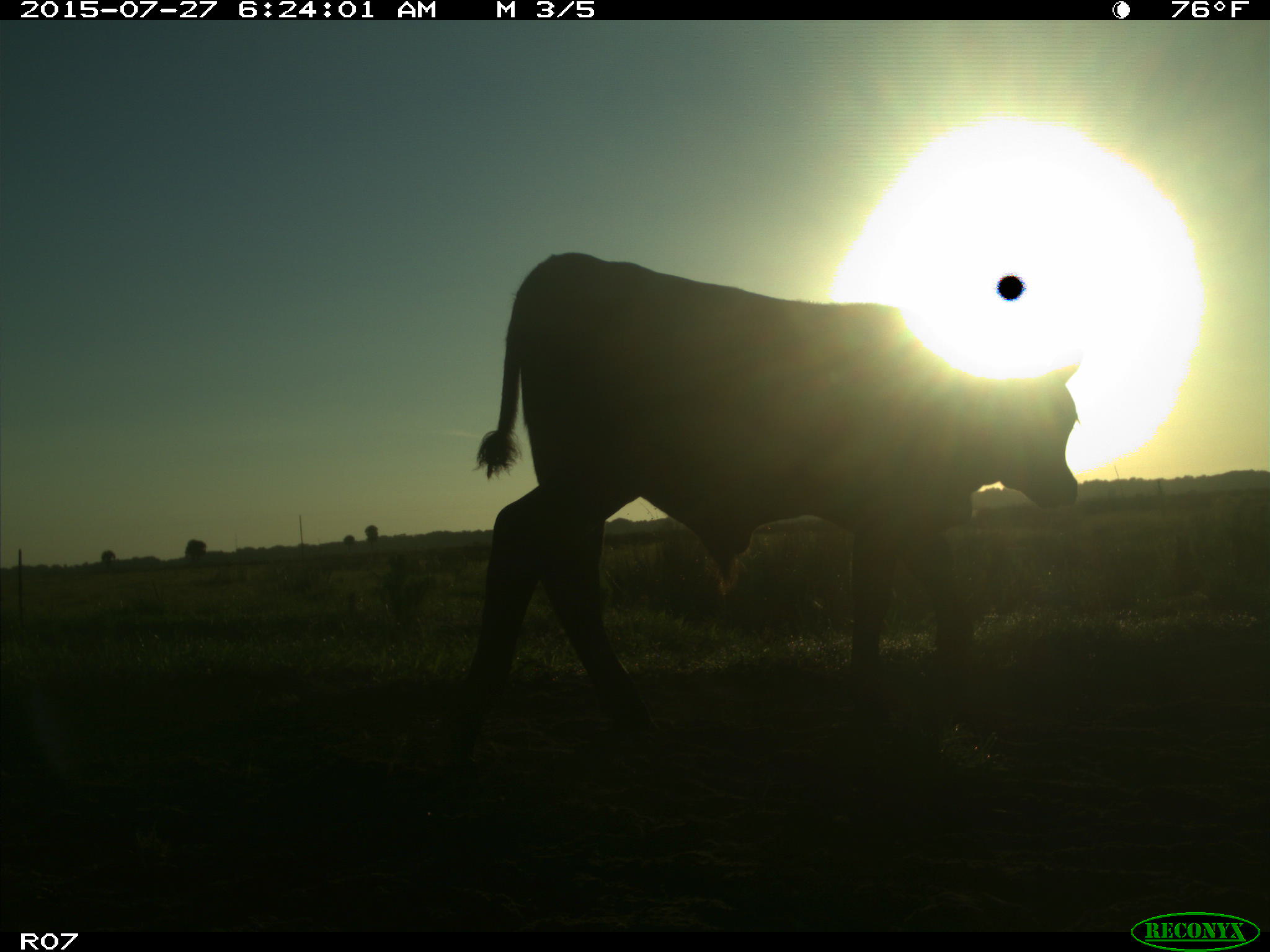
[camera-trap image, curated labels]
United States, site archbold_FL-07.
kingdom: Animalia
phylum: Chordata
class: Mammalia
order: Artiodactyla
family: Bovidae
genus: Bos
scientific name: Bos taurus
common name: domestic cow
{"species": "Bos taurus (domestic cow)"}